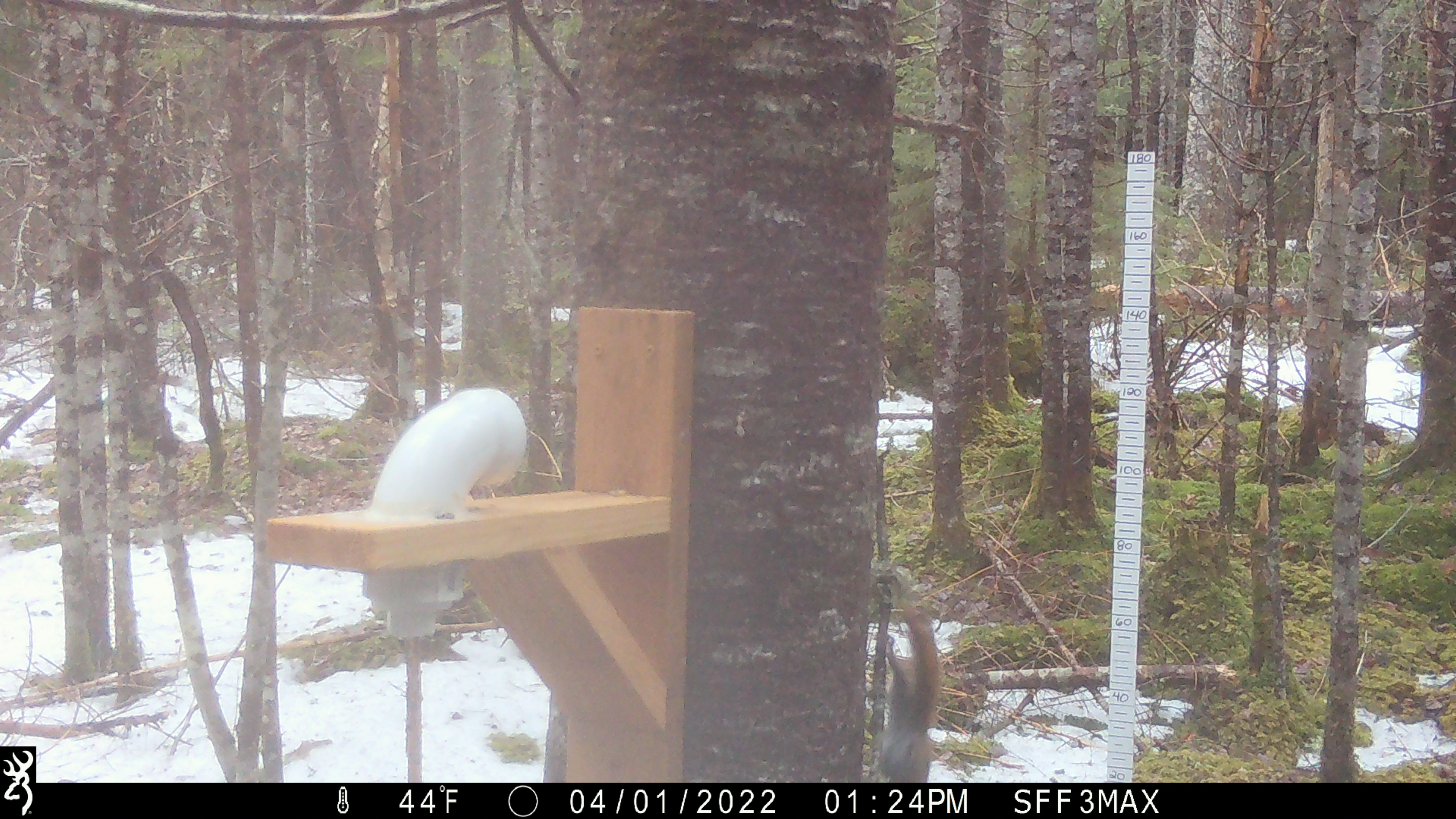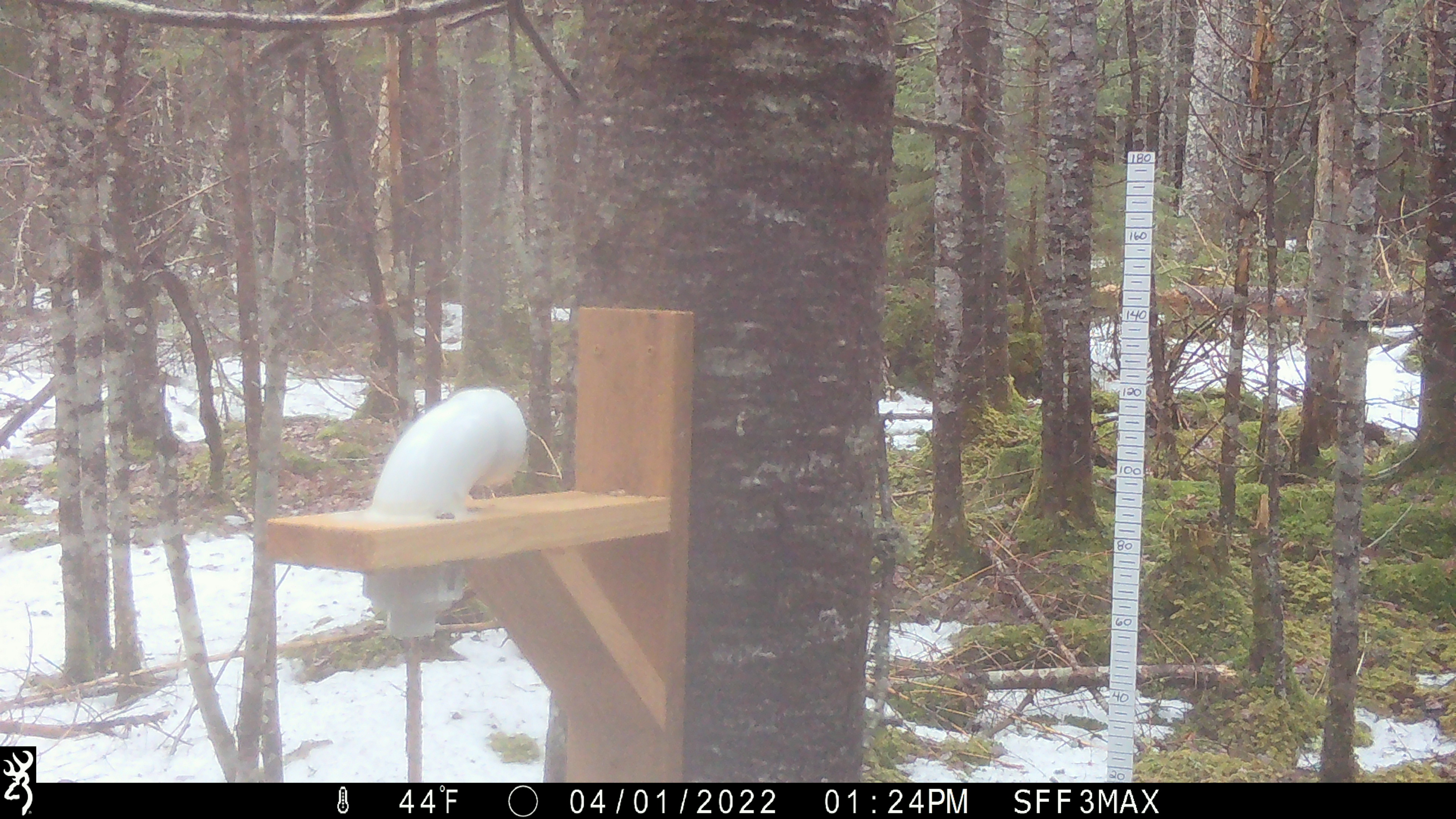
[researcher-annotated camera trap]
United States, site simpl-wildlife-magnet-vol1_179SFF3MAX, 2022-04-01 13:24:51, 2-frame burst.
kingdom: Animalia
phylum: Chordata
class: Mammalia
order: Rodentia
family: Sciuridae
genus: Tamiasciurus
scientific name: Tamiasciurus hudsonicus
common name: red squirrel